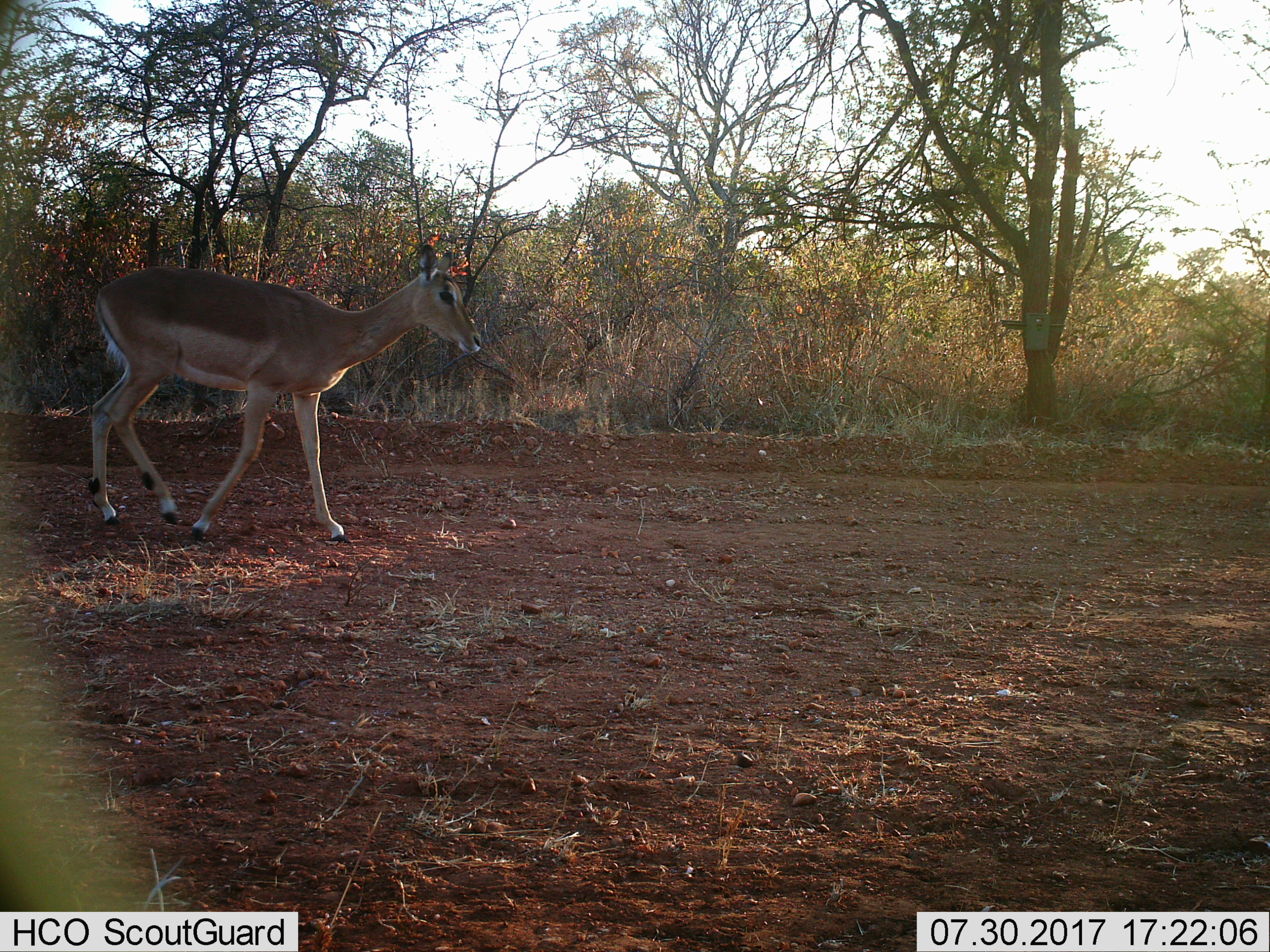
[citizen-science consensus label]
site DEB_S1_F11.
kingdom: Animalia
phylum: Chordata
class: Mammalia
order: Artiodactyla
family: Bovidae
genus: Aepyceros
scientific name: Aepyceros melampus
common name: impala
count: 1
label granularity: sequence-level